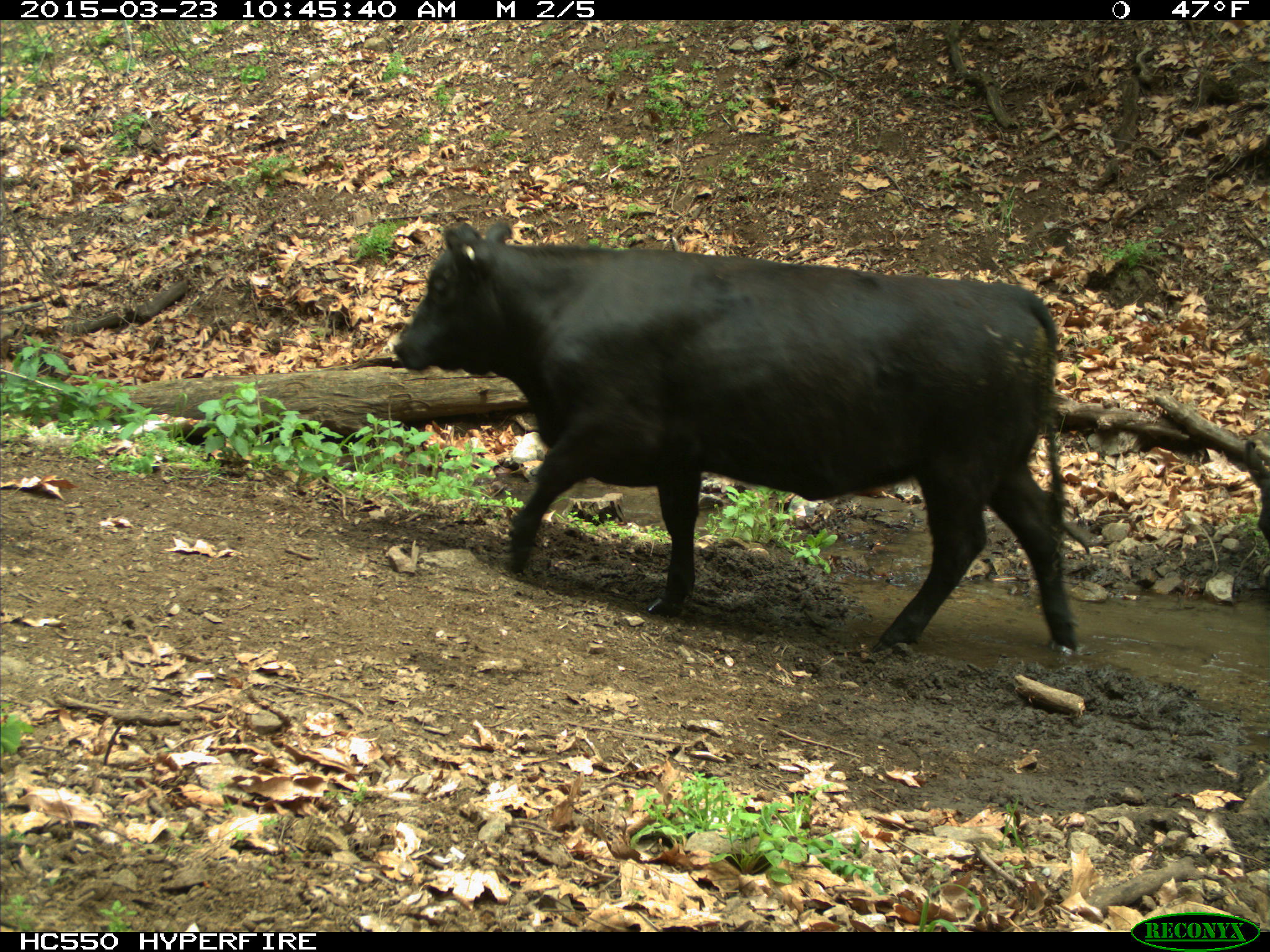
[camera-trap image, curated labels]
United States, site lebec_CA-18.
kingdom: Animalia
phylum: Chordata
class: Mammalia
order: Artiodactyla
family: Bovidae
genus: Bos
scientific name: Bos taurus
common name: domestic cow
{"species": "Bos taurus (domestic cow)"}